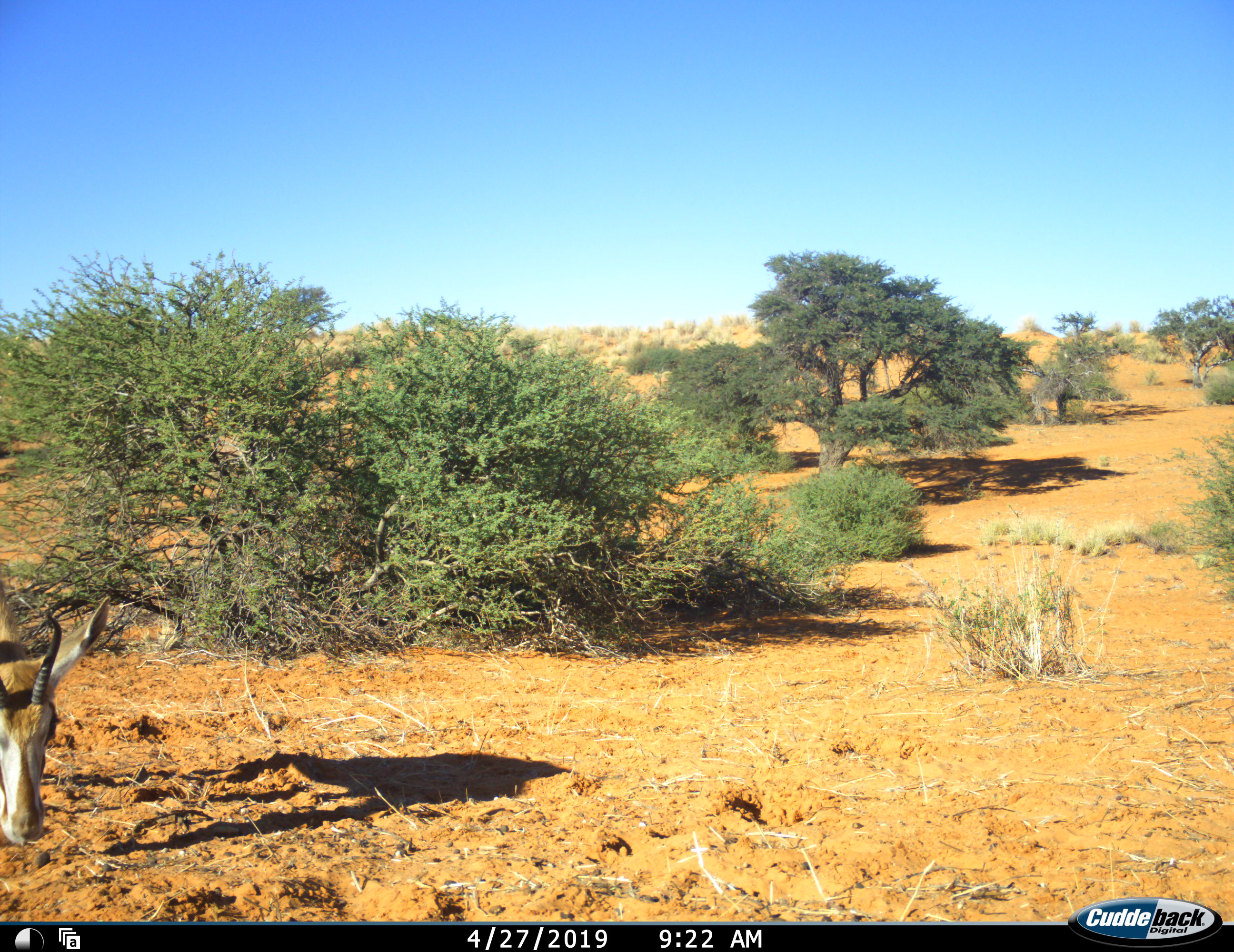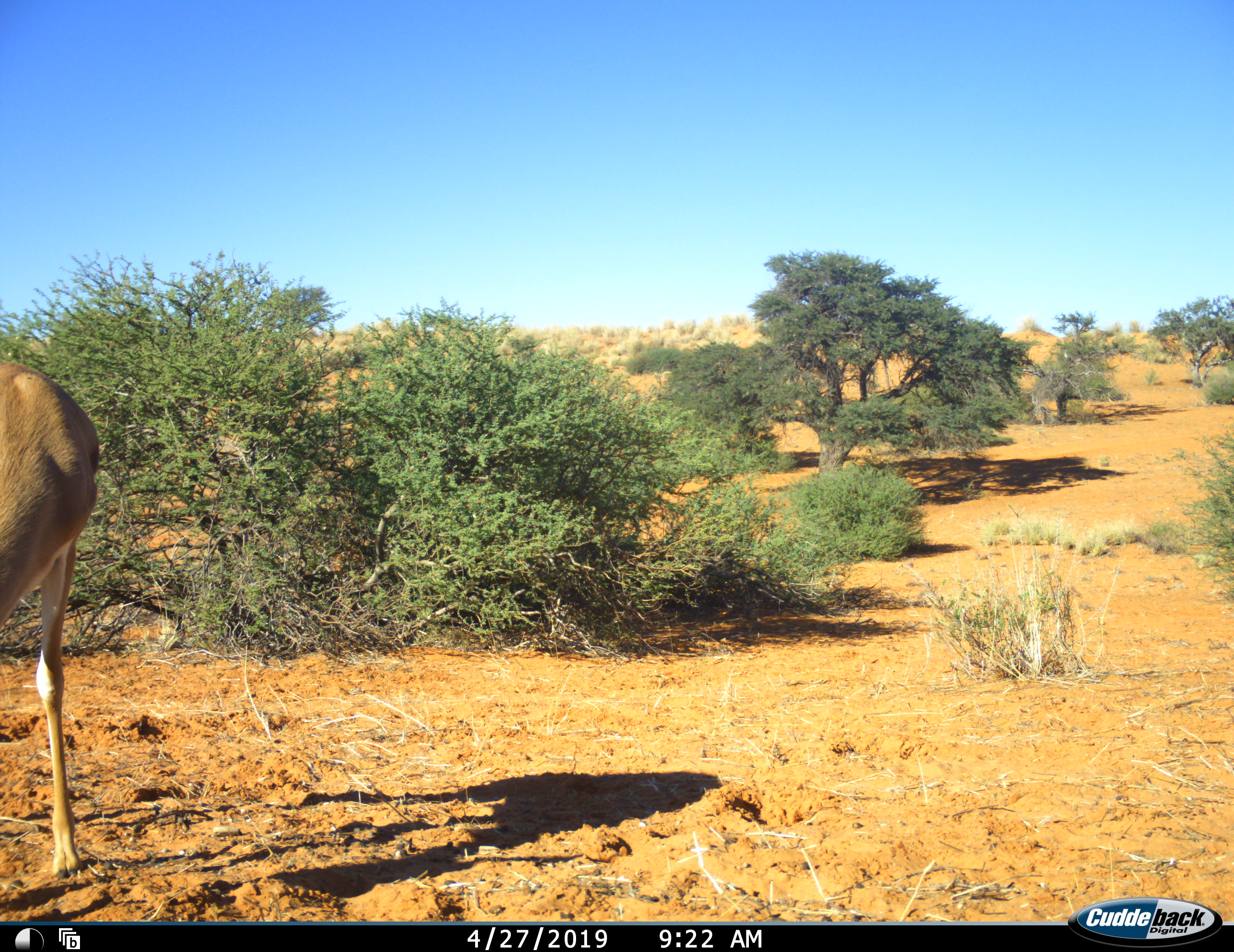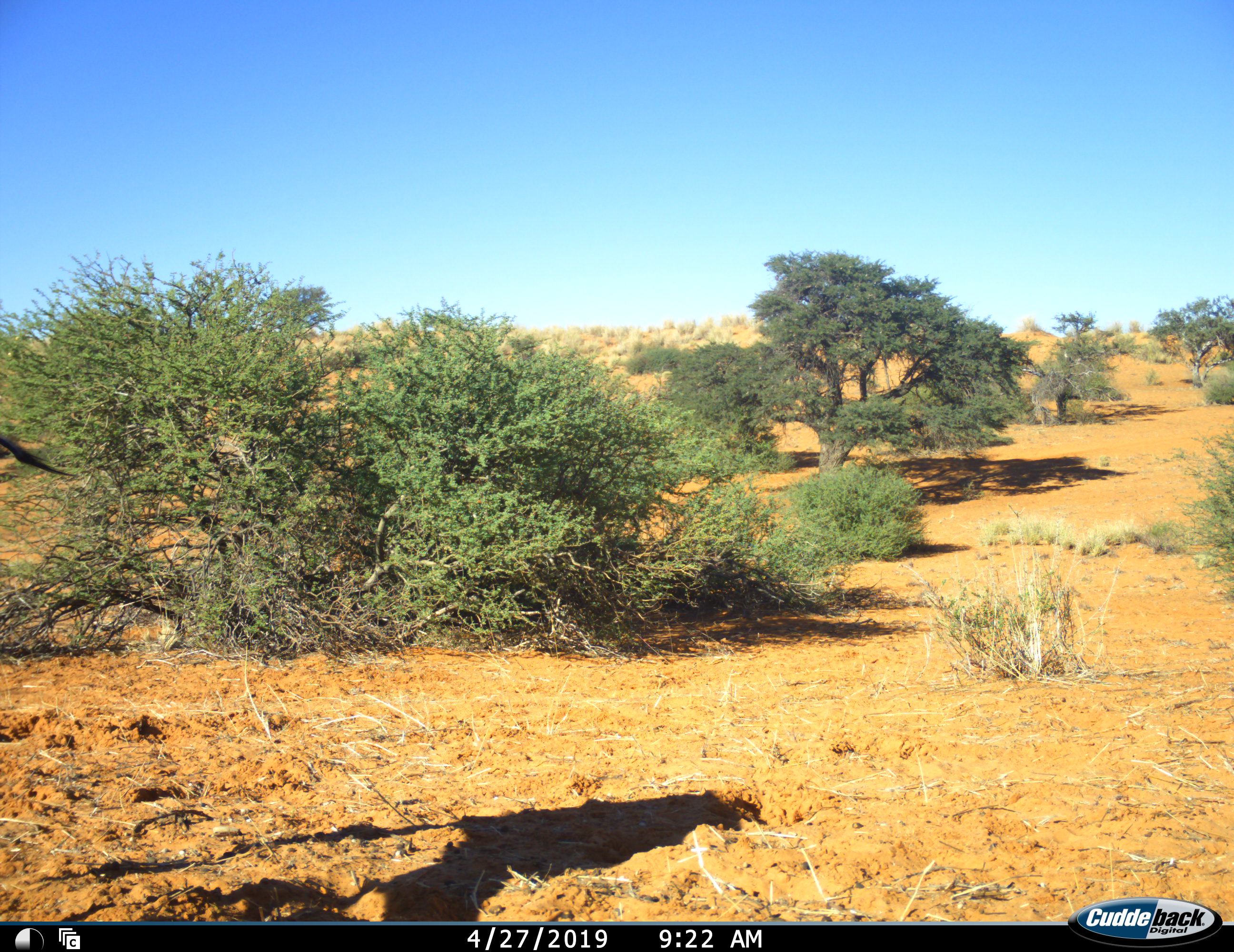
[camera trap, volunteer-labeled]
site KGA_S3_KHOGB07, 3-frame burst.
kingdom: Animalia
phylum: Chordata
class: Mammalia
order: Artiodactyla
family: Bovidae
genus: Antidorcas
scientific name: Antidorcas marsupialis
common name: springbok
Springbok (Antidorcas marsupialis), count 1. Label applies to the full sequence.